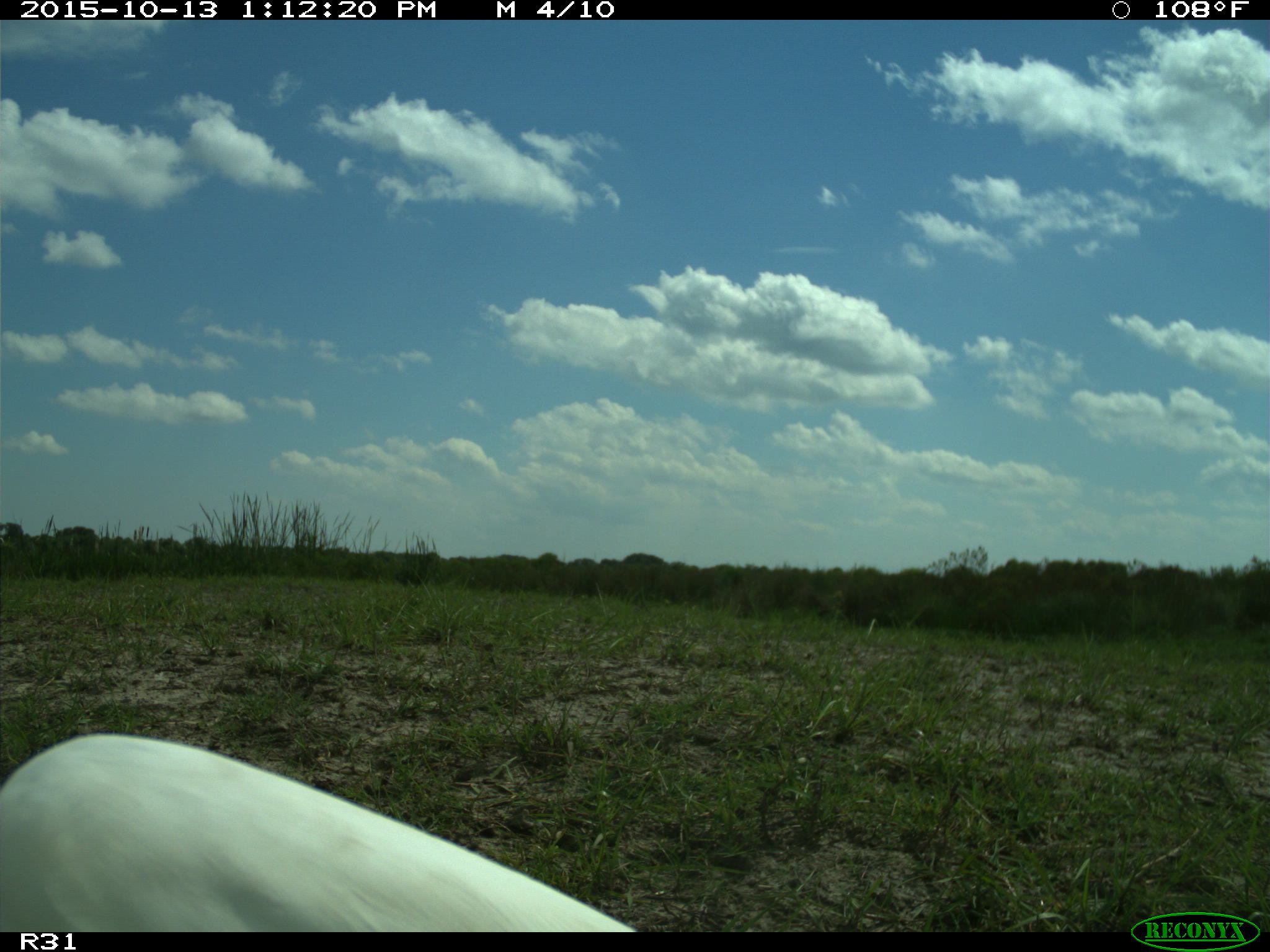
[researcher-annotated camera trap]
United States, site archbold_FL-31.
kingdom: Animalia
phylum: Chordata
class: Aves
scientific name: Aves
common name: birds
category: unidentified bird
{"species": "unidentified bird (birds) (Aves)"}